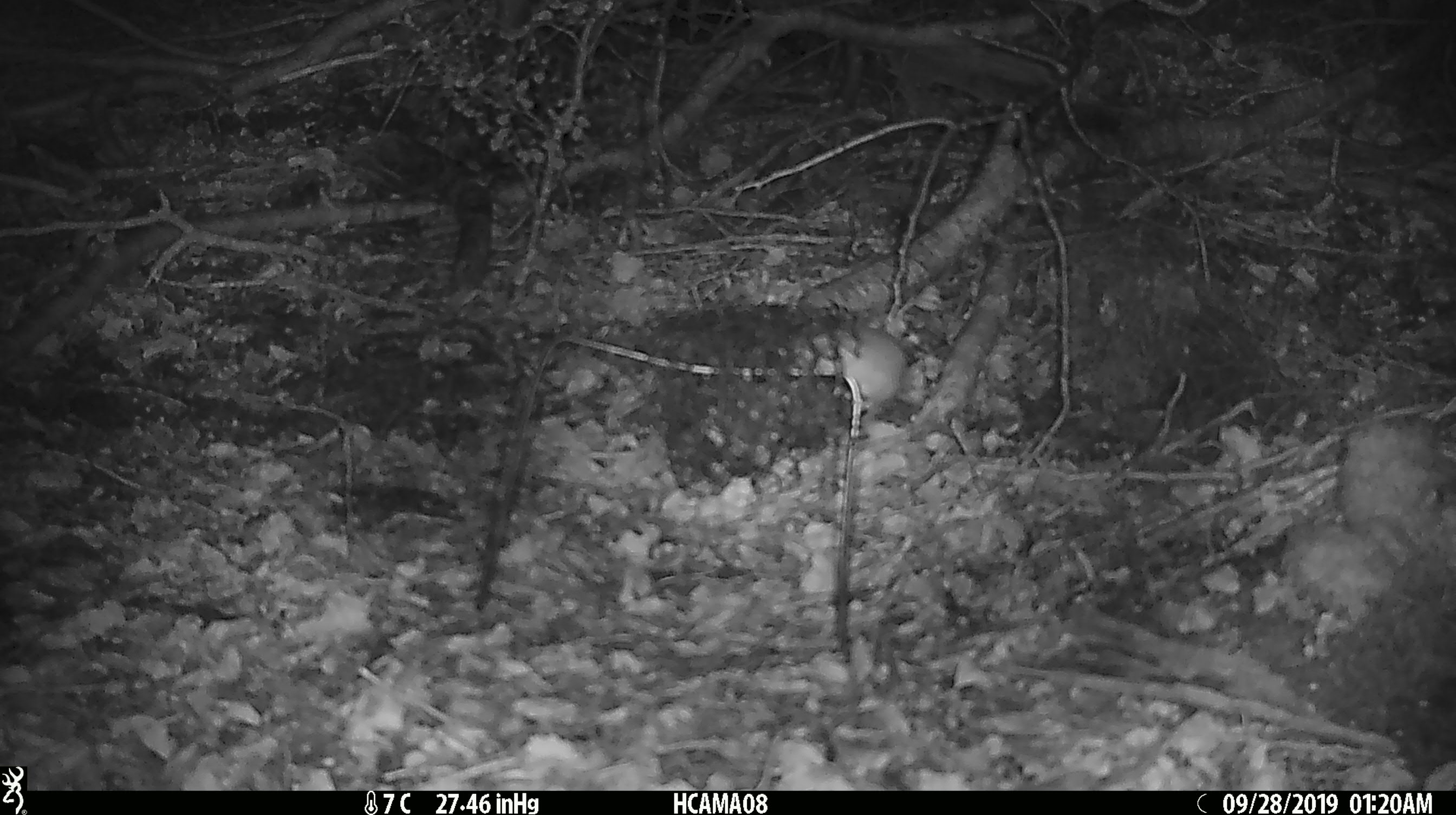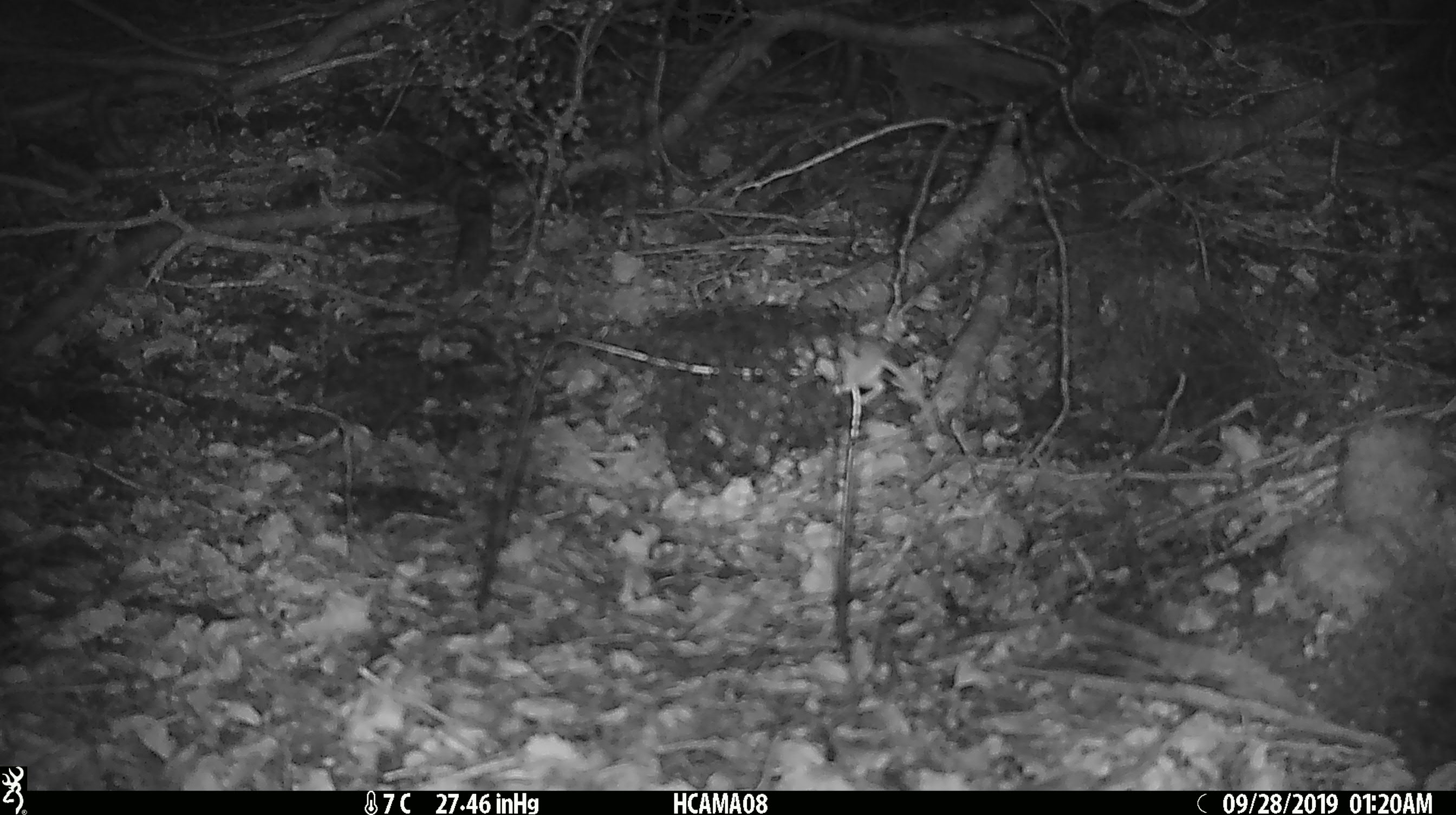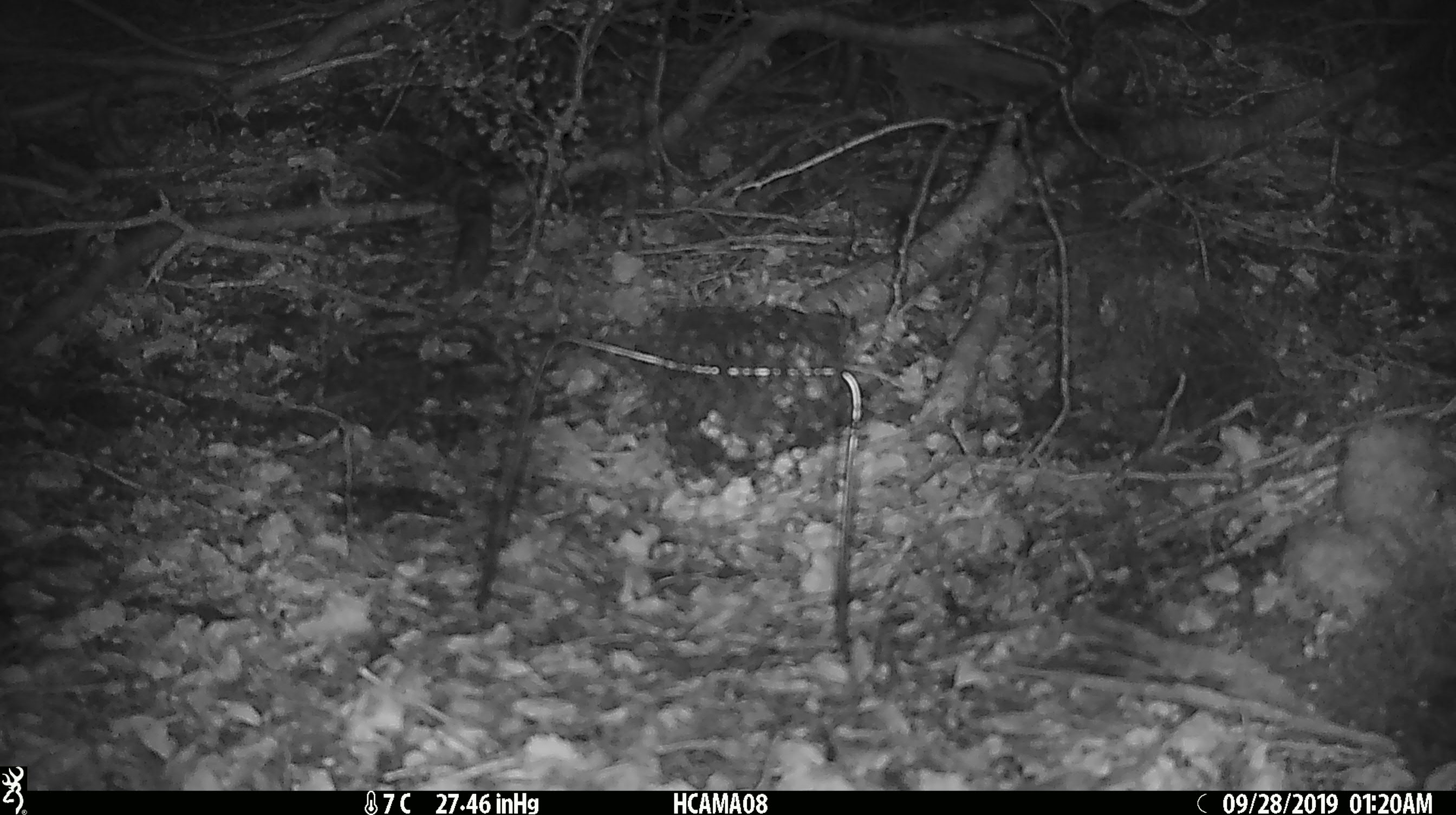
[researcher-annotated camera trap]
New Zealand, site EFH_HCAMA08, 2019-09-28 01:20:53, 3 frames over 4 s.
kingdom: Animalia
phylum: Chordata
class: Mammalia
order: Rodentia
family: Muridae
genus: Mus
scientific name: Mus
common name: mouse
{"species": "mouse (Mus)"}